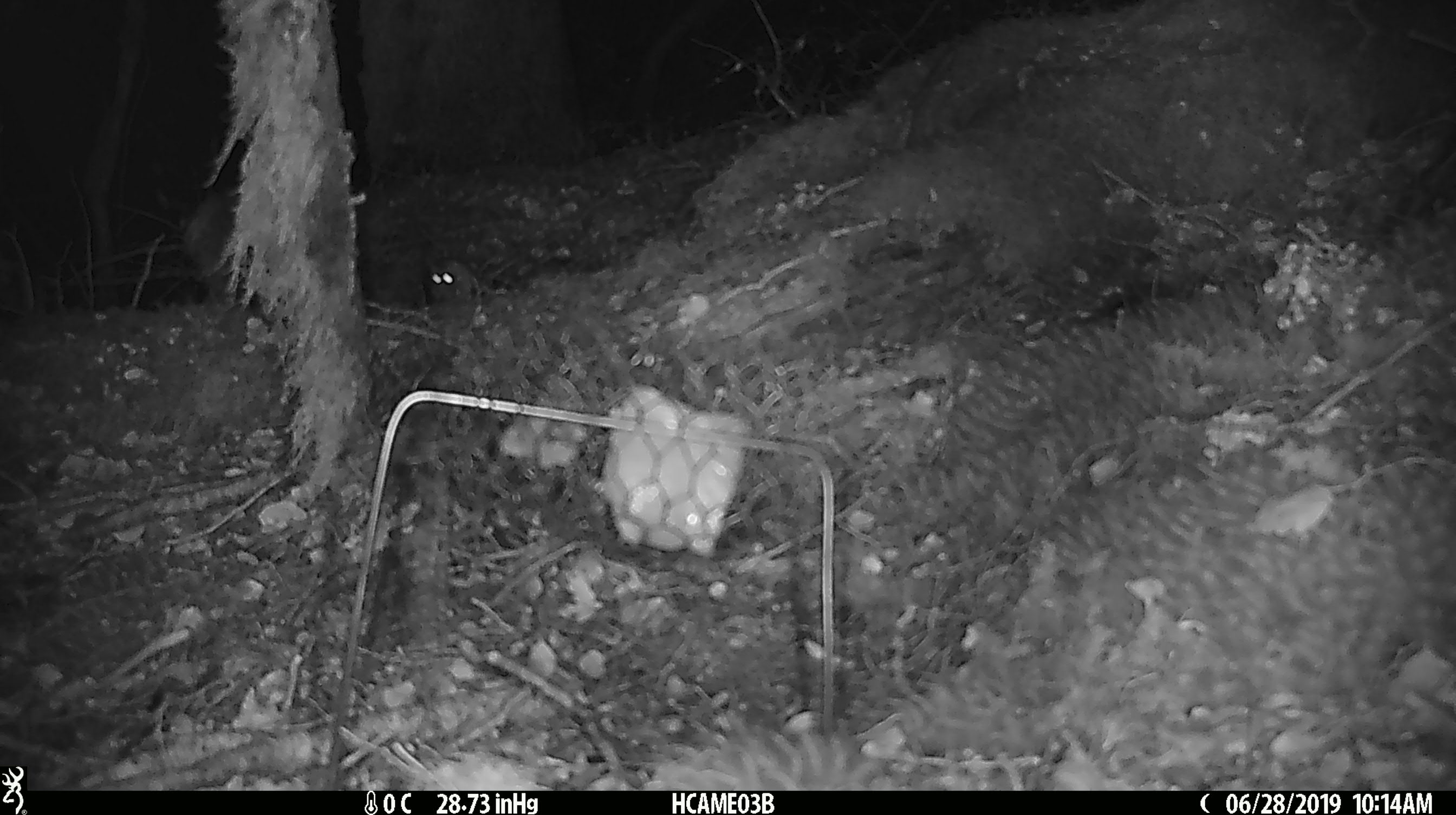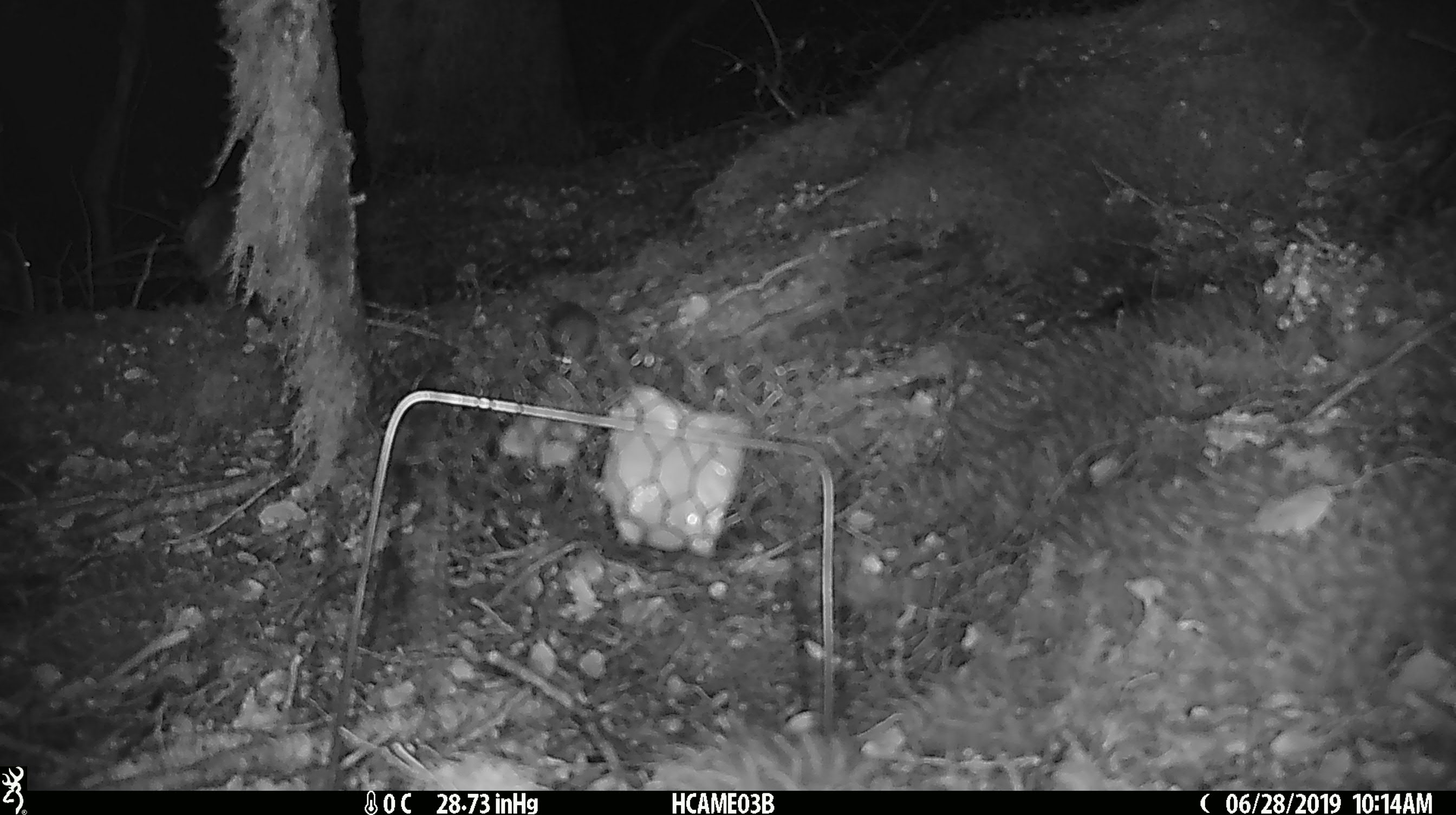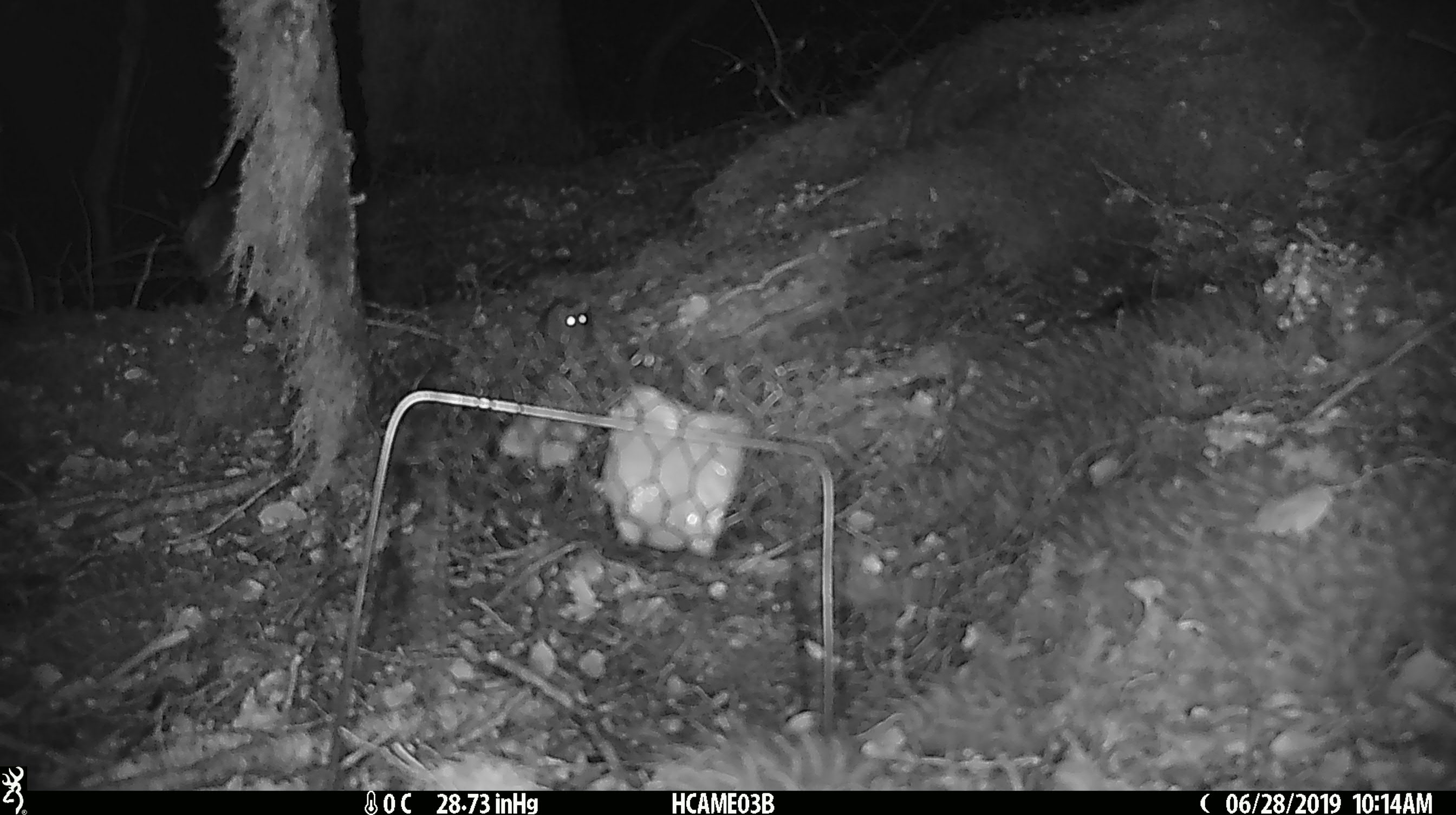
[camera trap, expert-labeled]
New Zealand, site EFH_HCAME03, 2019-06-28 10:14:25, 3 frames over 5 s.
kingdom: Animalia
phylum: Chordata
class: Mammalia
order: Rodentia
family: Muridae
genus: Mus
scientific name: Mus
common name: mouse